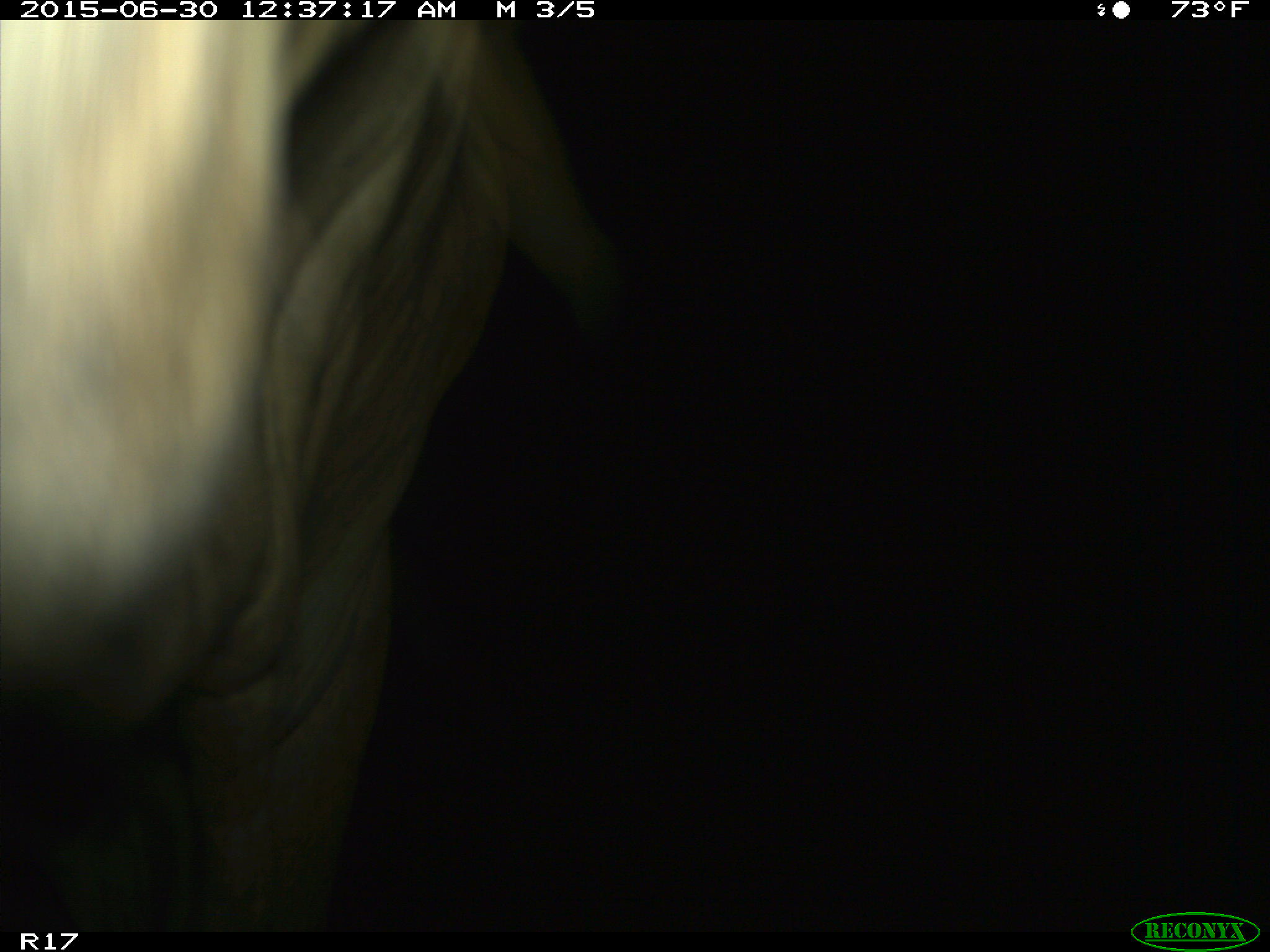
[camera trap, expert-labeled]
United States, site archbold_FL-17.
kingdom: Animalia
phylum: Chordata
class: Mammalia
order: Artiodactyla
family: Bovidae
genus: Bos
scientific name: Bos taurus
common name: domestic cow